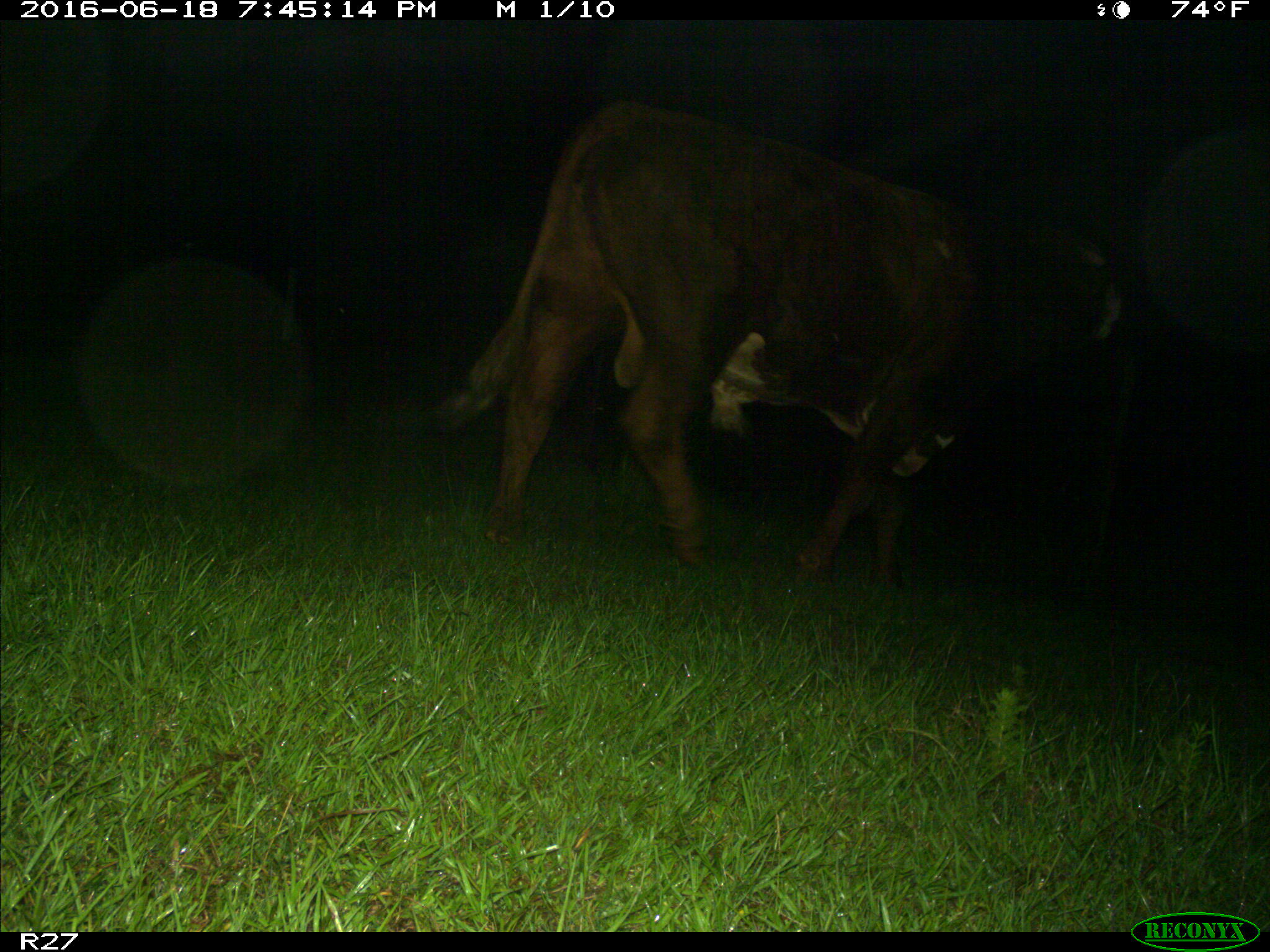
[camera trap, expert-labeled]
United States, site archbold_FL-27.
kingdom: Animalia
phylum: Chordata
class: Mammalia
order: Artiodactyla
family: Bovidae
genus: Bos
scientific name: Bos taurus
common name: domestic cow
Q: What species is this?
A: Bos taurus (domestic cow).